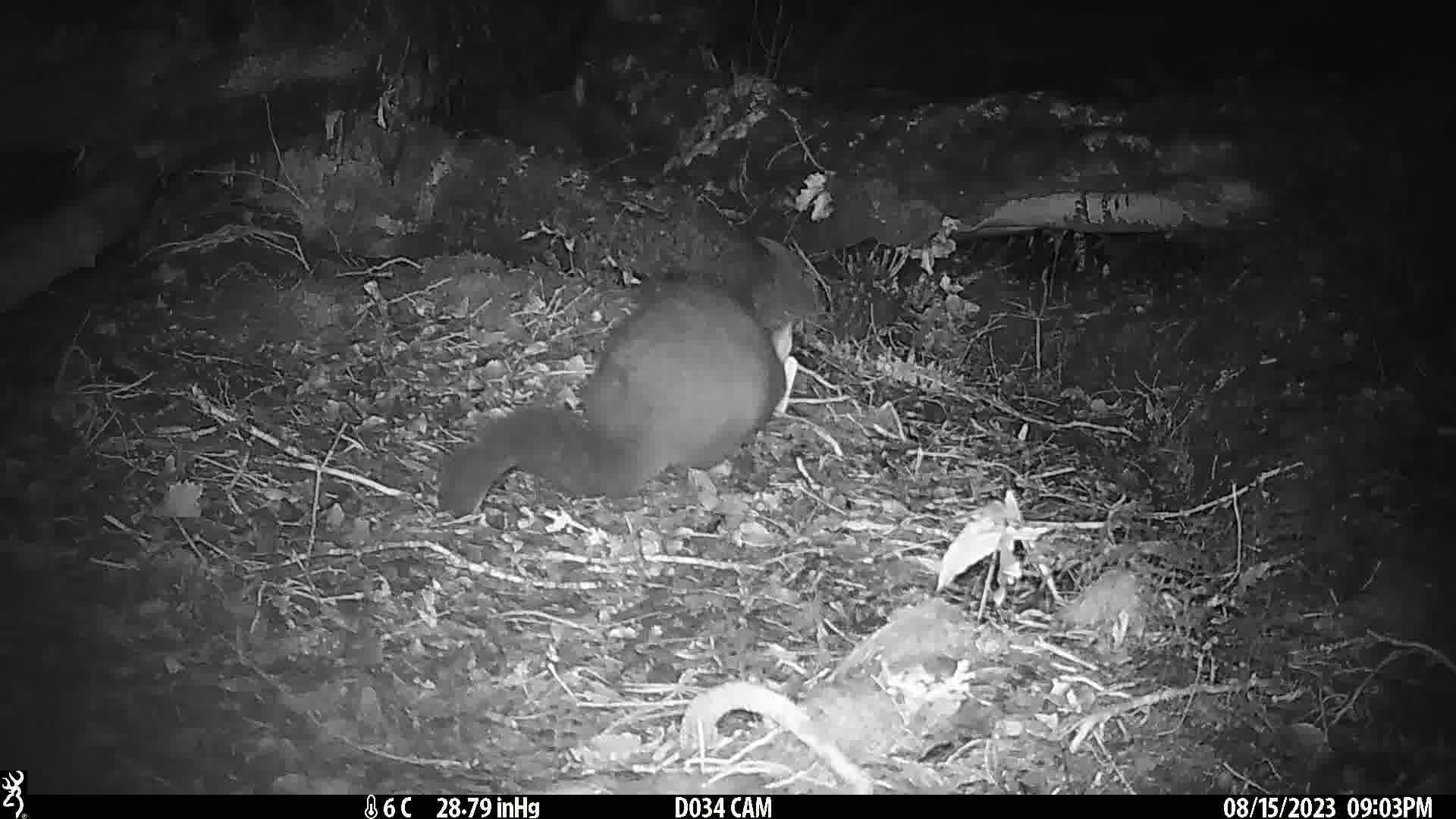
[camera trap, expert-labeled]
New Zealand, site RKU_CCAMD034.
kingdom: Animalia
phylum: Chordata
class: Mammalia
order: Diprotodontia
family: Phalangeridae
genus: Trichosurus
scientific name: Trichosurus vulpecula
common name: common brushtail possum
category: possum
Possum (common brushtail possum) (Trichosurus vulpecula).